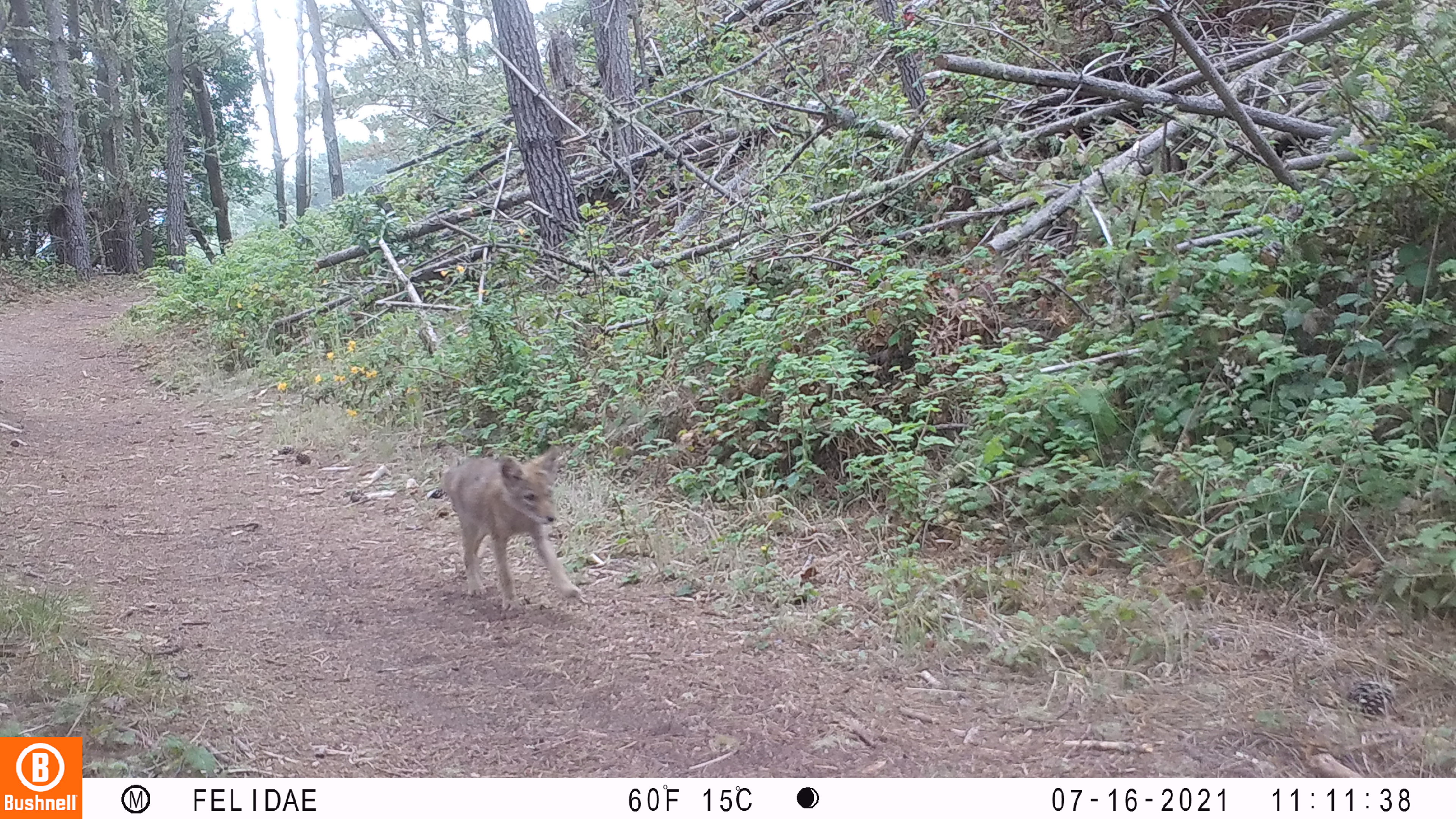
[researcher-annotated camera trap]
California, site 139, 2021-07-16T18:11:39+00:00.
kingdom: Animalia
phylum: Chordata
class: Mammalia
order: Carnivora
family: Canidae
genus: Canis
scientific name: Canis latrans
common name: coyote